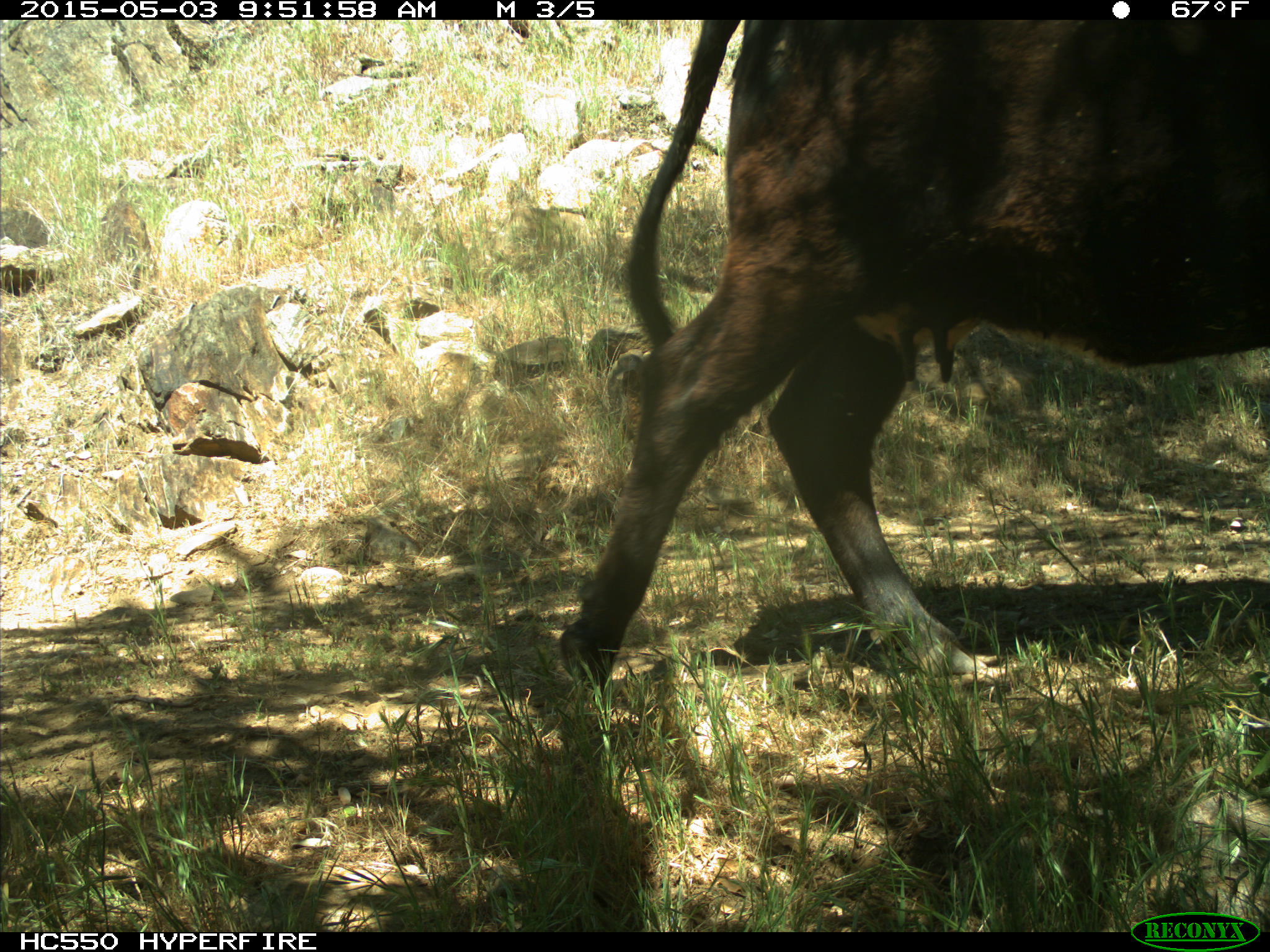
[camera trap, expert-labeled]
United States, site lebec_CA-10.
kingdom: Animalia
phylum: Chordata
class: Mammalia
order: Artiodactyla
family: Bovidae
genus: Bos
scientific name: Bos taurus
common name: domestic cow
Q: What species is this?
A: Bos taurus (domestic cow).